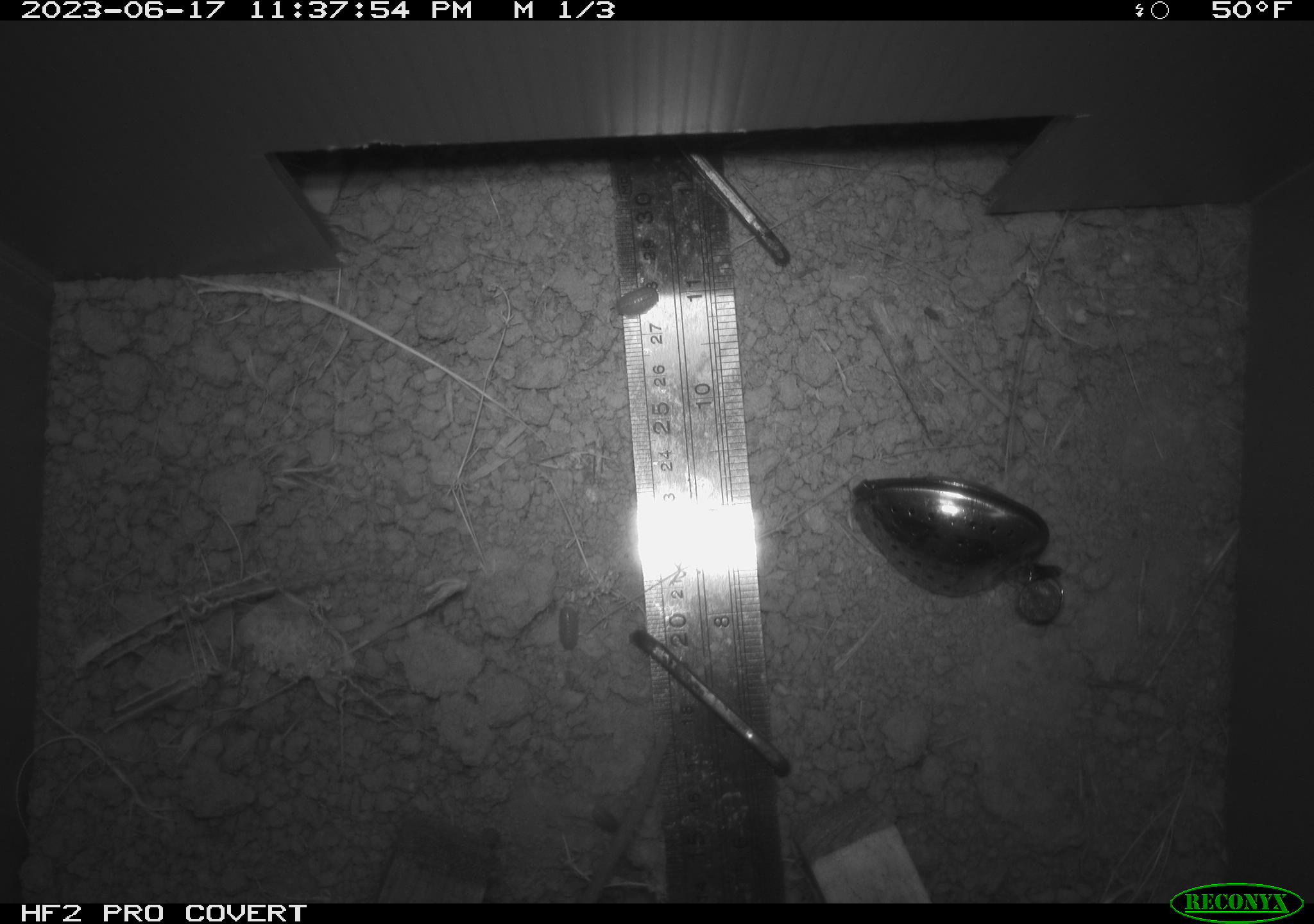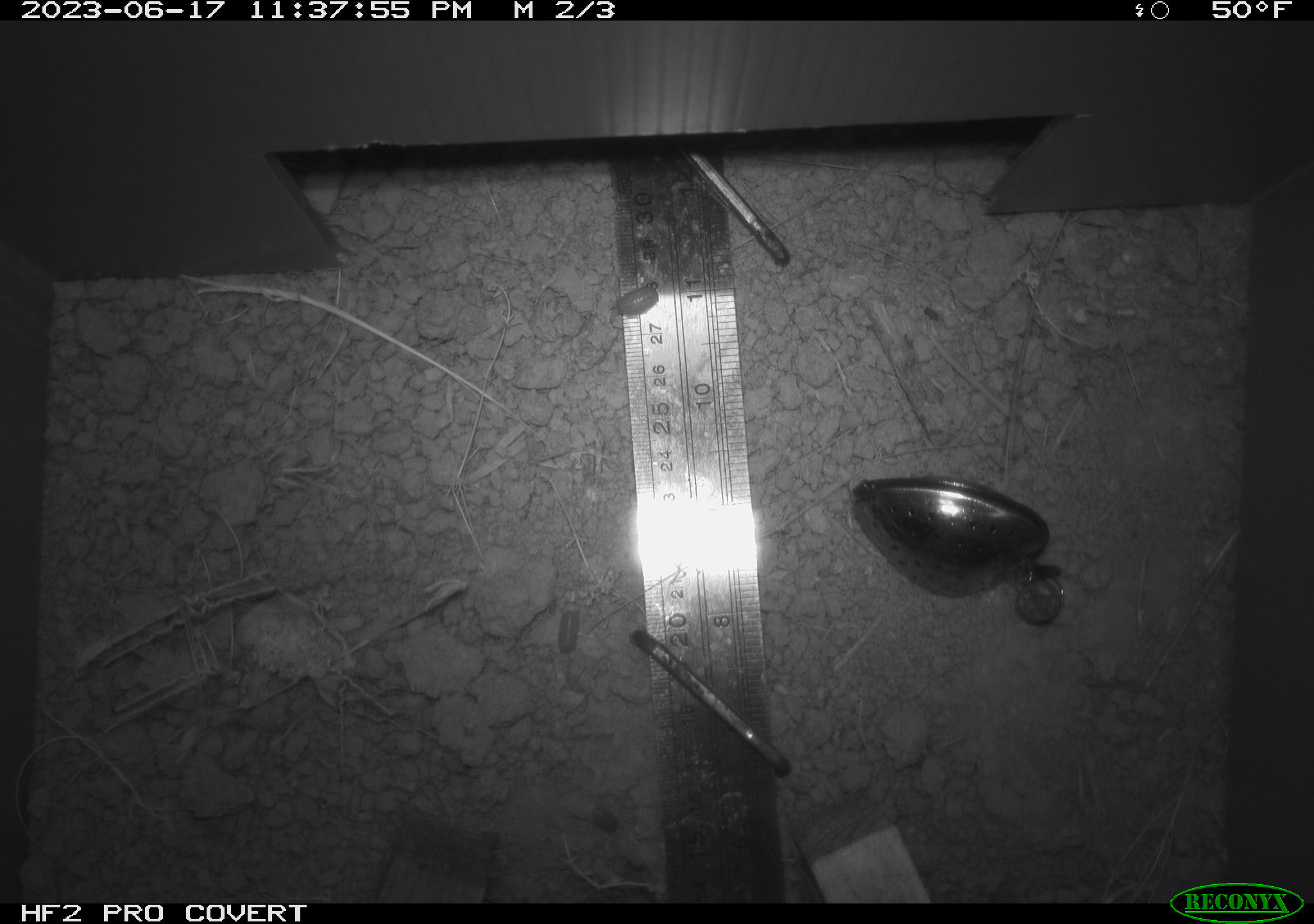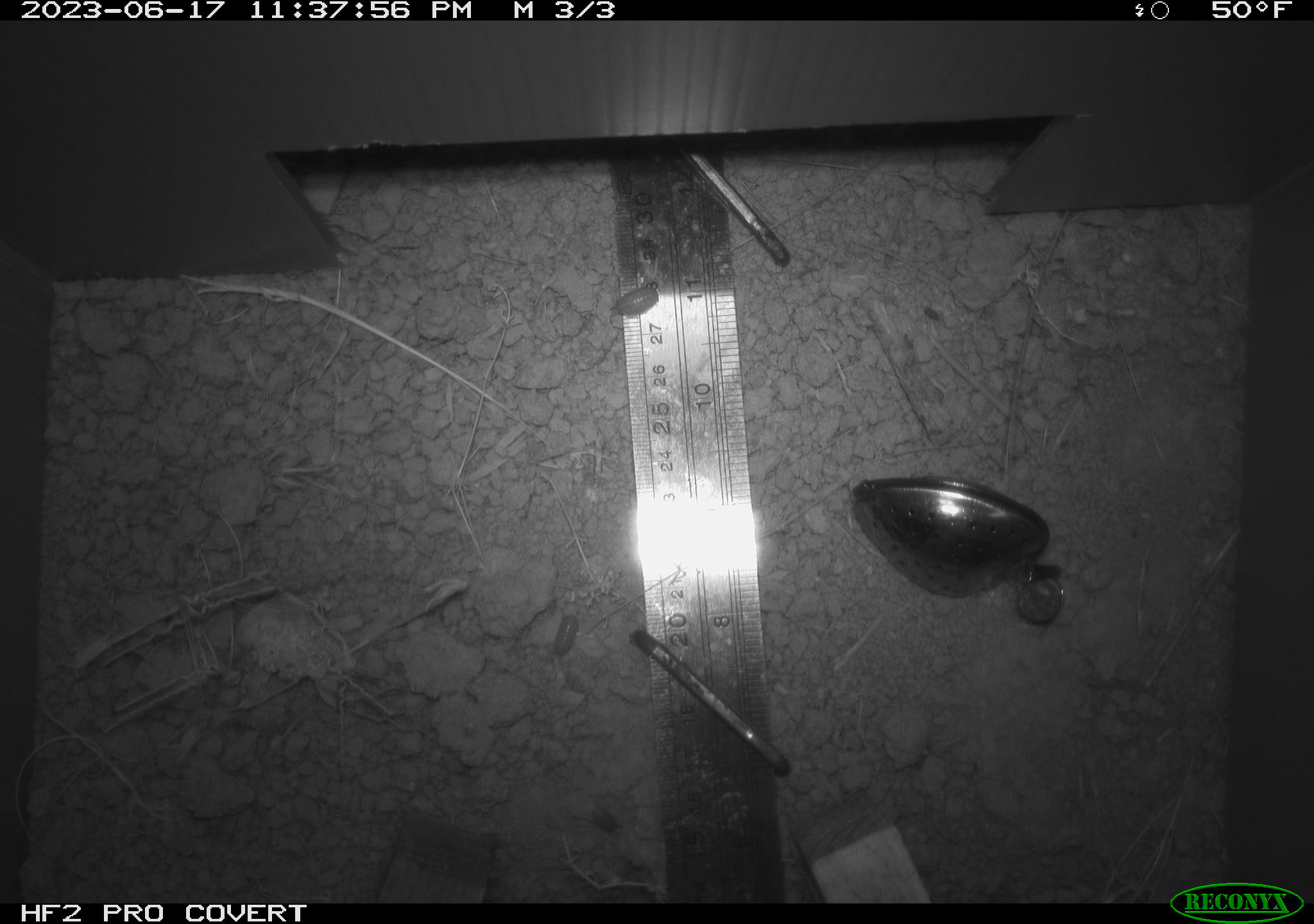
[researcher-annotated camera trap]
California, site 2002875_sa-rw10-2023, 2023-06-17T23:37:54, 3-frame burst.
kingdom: Animalia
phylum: Chordata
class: Mammalia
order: Rodentia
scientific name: Rodentia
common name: rodent